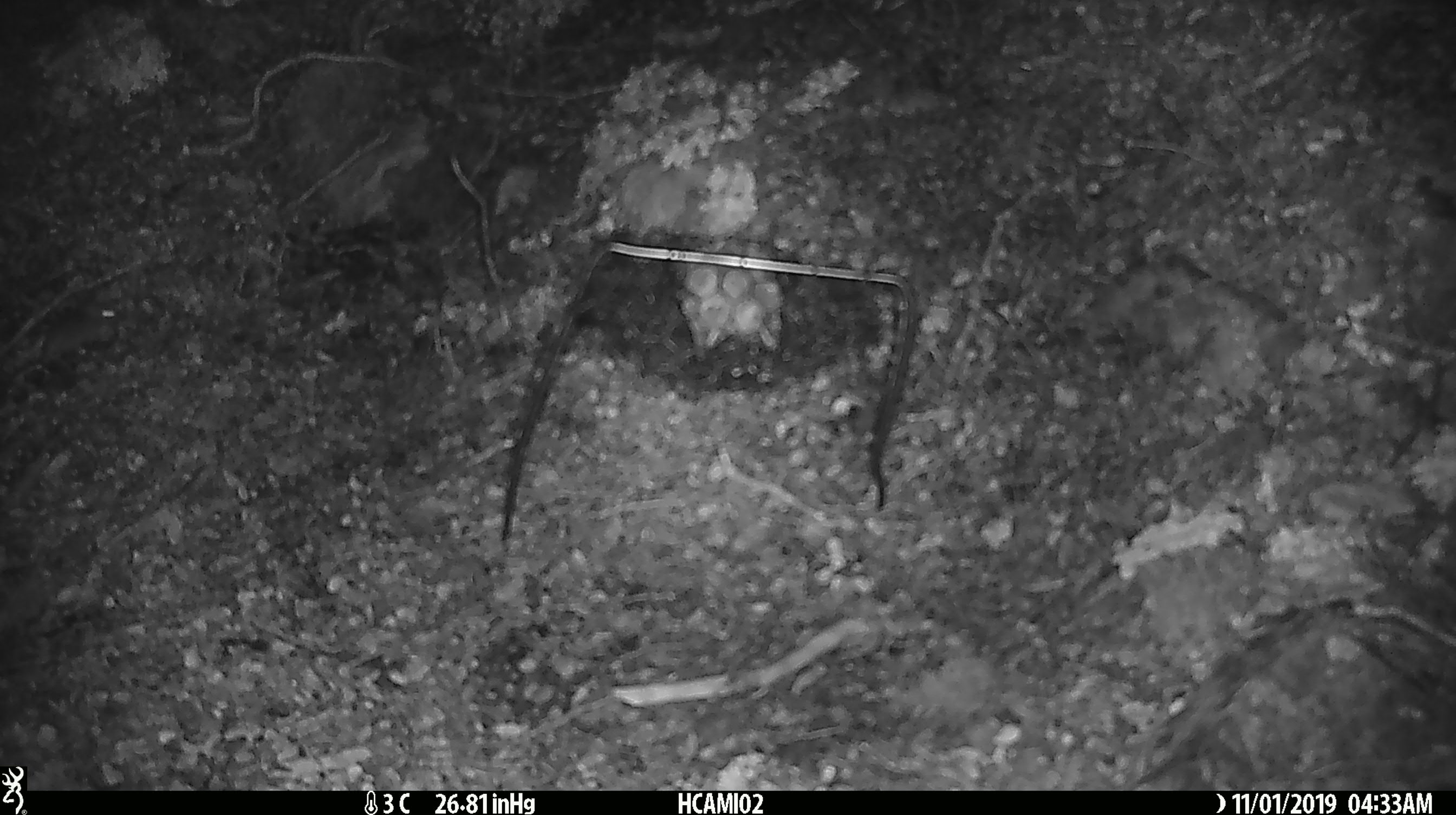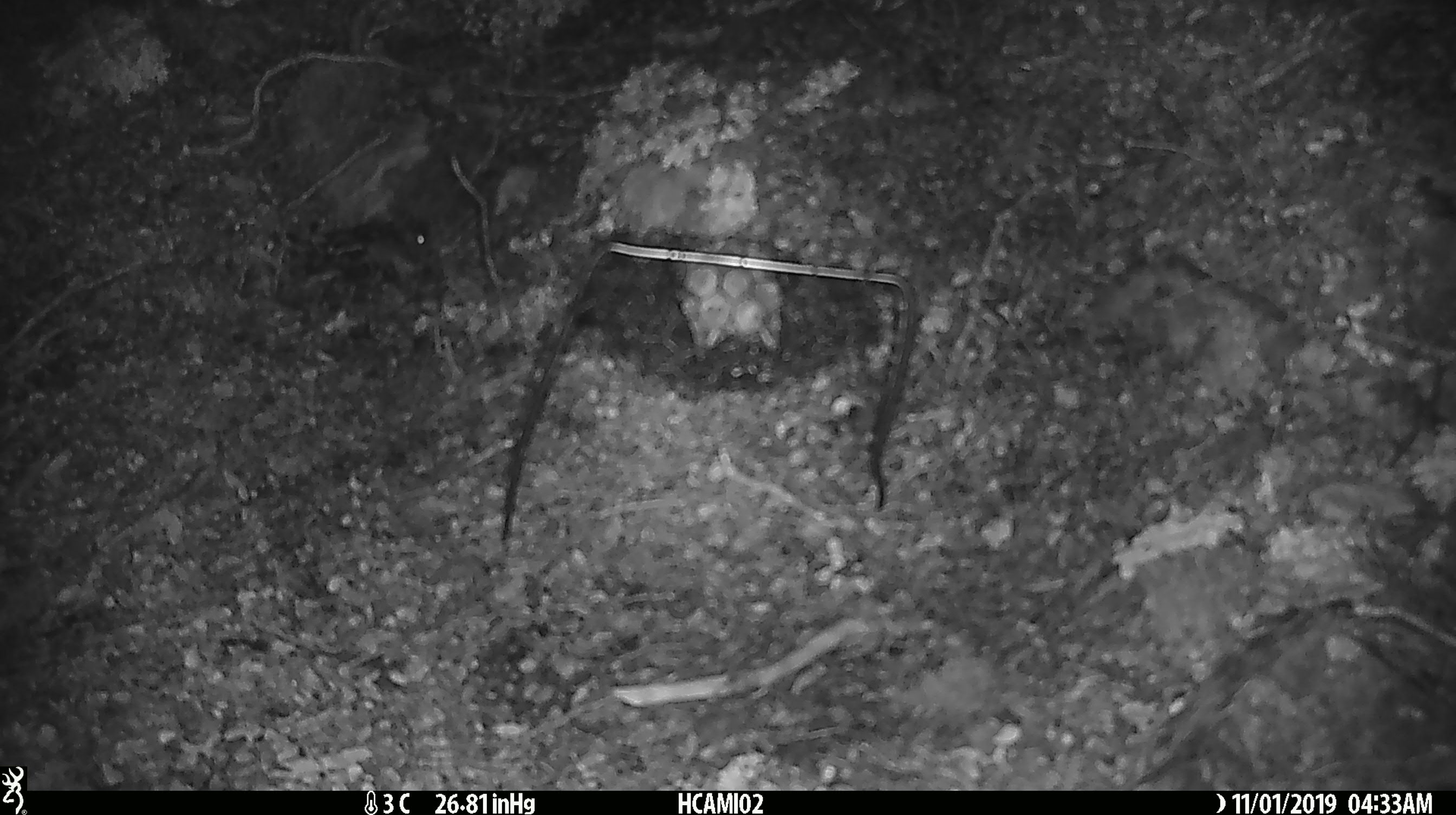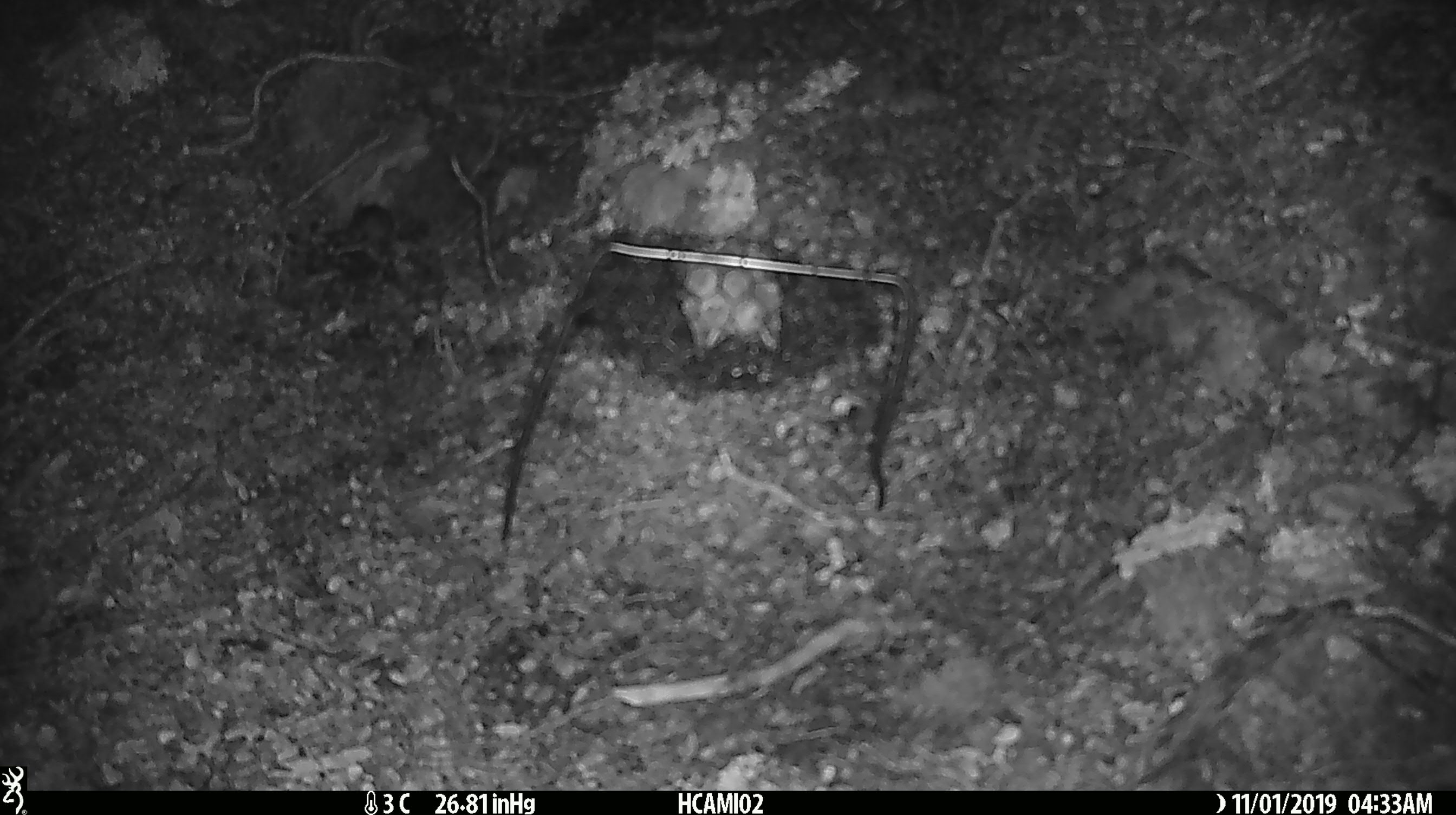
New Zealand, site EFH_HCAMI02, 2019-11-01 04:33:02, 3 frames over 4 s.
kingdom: Animalia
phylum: Chordata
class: Mammalia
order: Rodentia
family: Muridae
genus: Mus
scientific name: Mus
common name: mouse